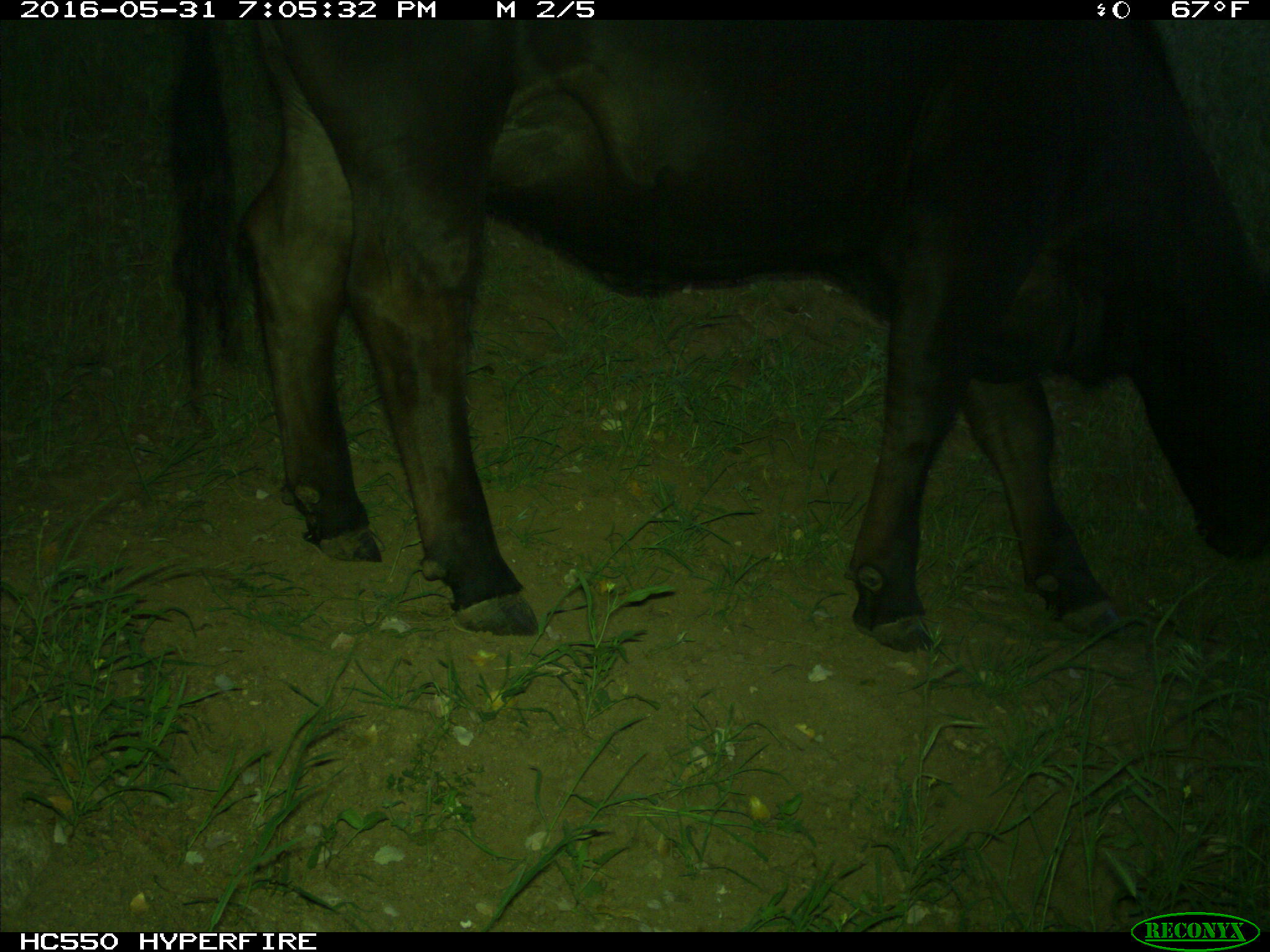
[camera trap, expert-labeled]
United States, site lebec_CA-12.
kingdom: Animalia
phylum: Chordata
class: Mammalia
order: Artiodactyla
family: Bovidae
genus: Bos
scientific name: Bos taurus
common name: domestic cow